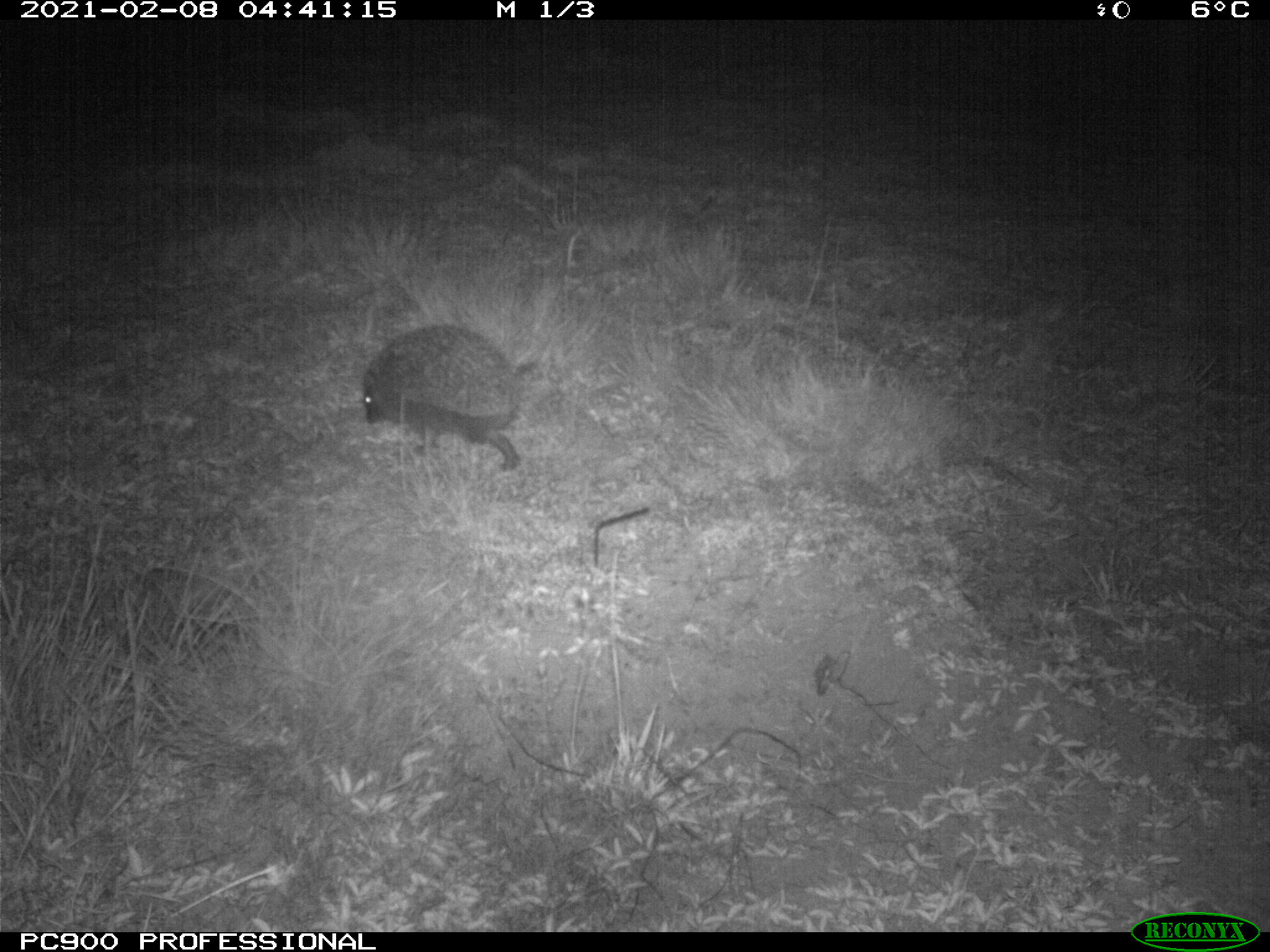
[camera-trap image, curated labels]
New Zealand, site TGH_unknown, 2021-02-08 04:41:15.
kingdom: Animalia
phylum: Chordata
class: Mammalia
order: Eulipotyphla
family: Erinaceidae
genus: Erinaceus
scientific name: Erinaceus europaeus europaeus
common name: european hedgehog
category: hedgehog